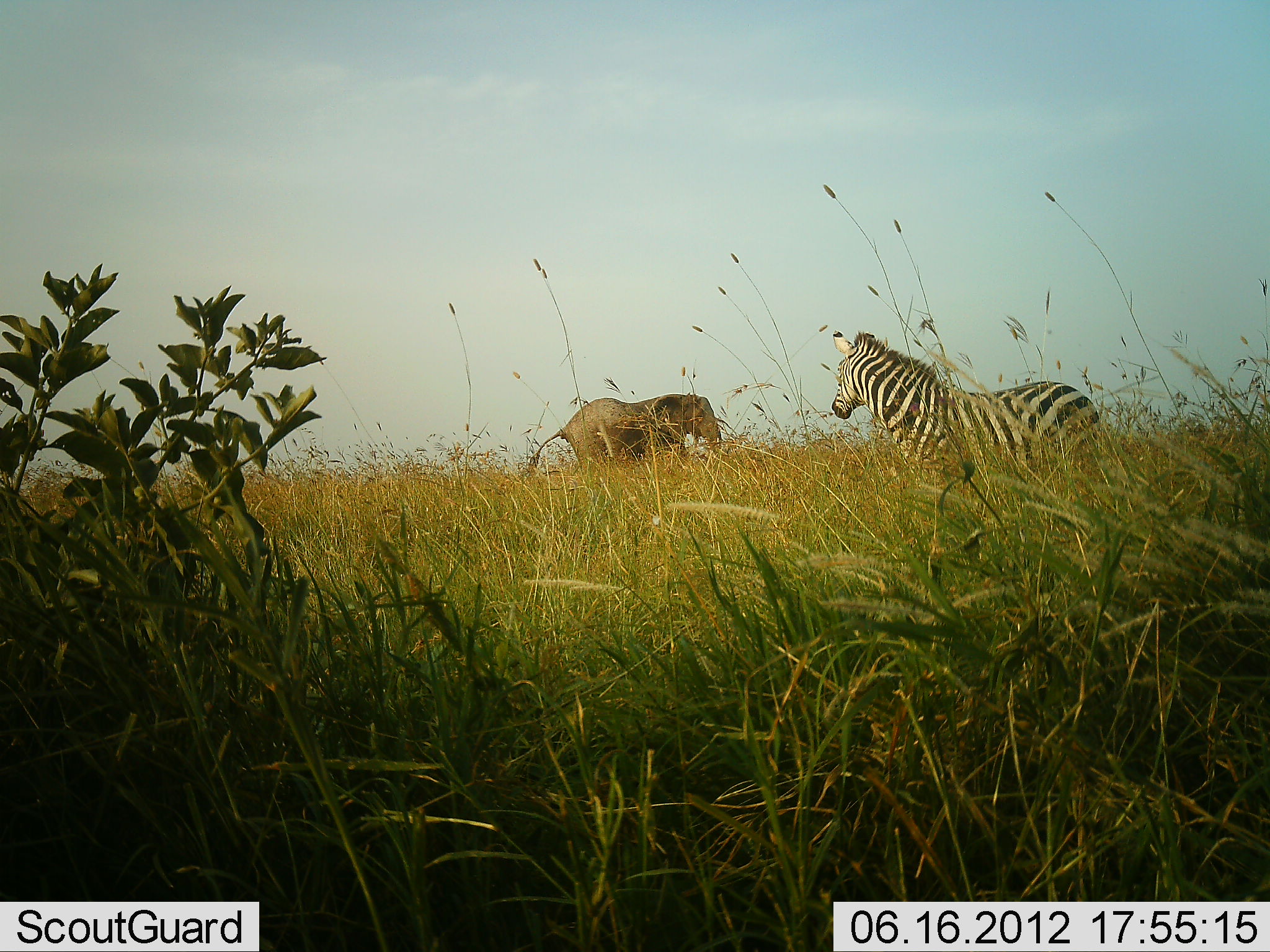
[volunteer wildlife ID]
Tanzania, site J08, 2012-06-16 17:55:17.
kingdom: Animalia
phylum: Chordata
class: Mammalia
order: Proboscidea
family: Elephantidae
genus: Loxodonta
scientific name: Loxodonta africana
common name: african bush elephant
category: elephant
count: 1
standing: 80%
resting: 0%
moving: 10%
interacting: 0%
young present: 10%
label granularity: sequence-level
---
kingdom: Animalia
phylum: Chordata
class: Mammalia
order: Perissodactyla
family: Equidae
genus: Equus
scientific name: Equus quagga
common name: plains zebra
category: zebra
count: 1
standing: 100%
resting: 0%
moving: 0%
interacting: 0%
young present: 0%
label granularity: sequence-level